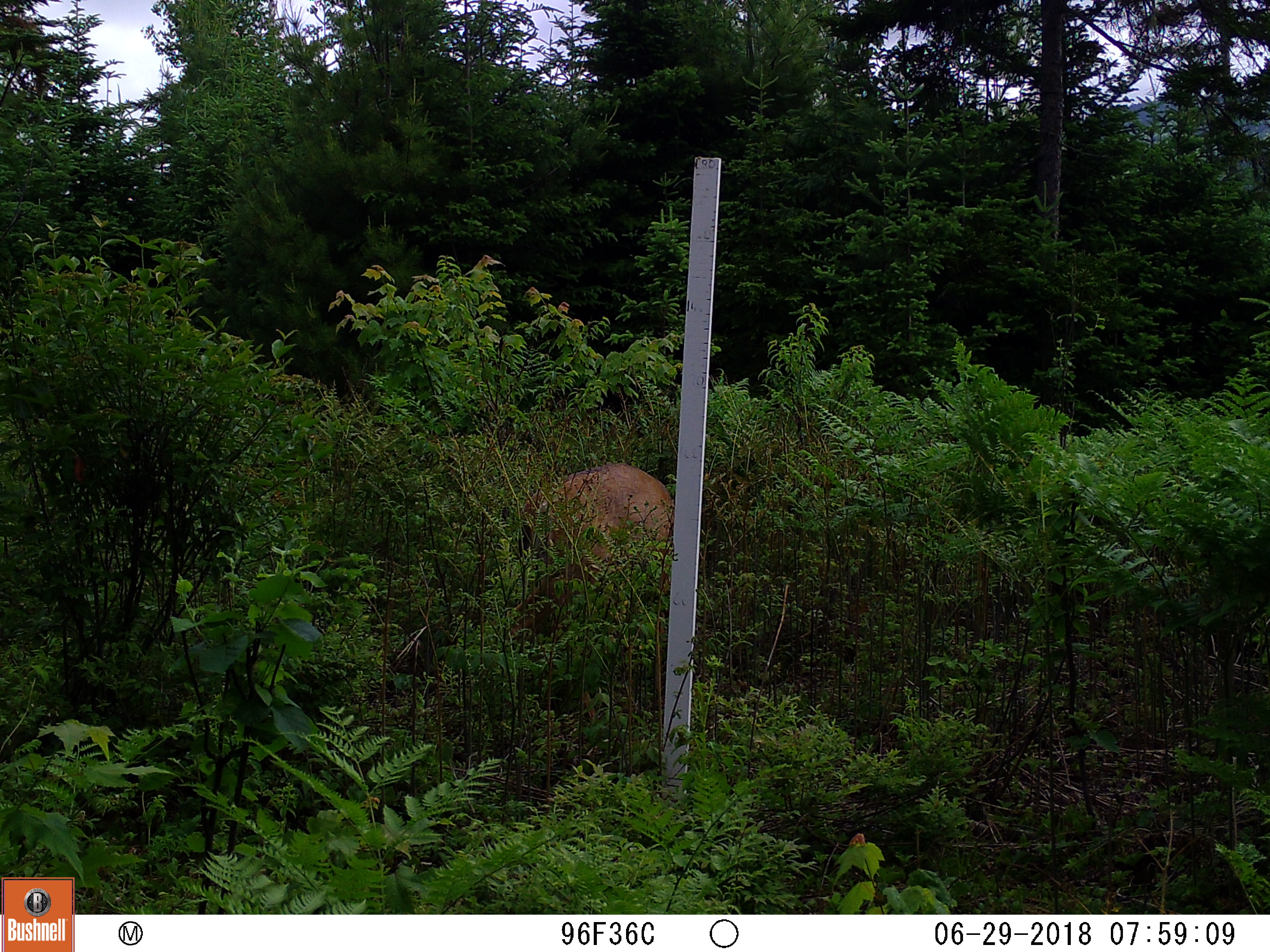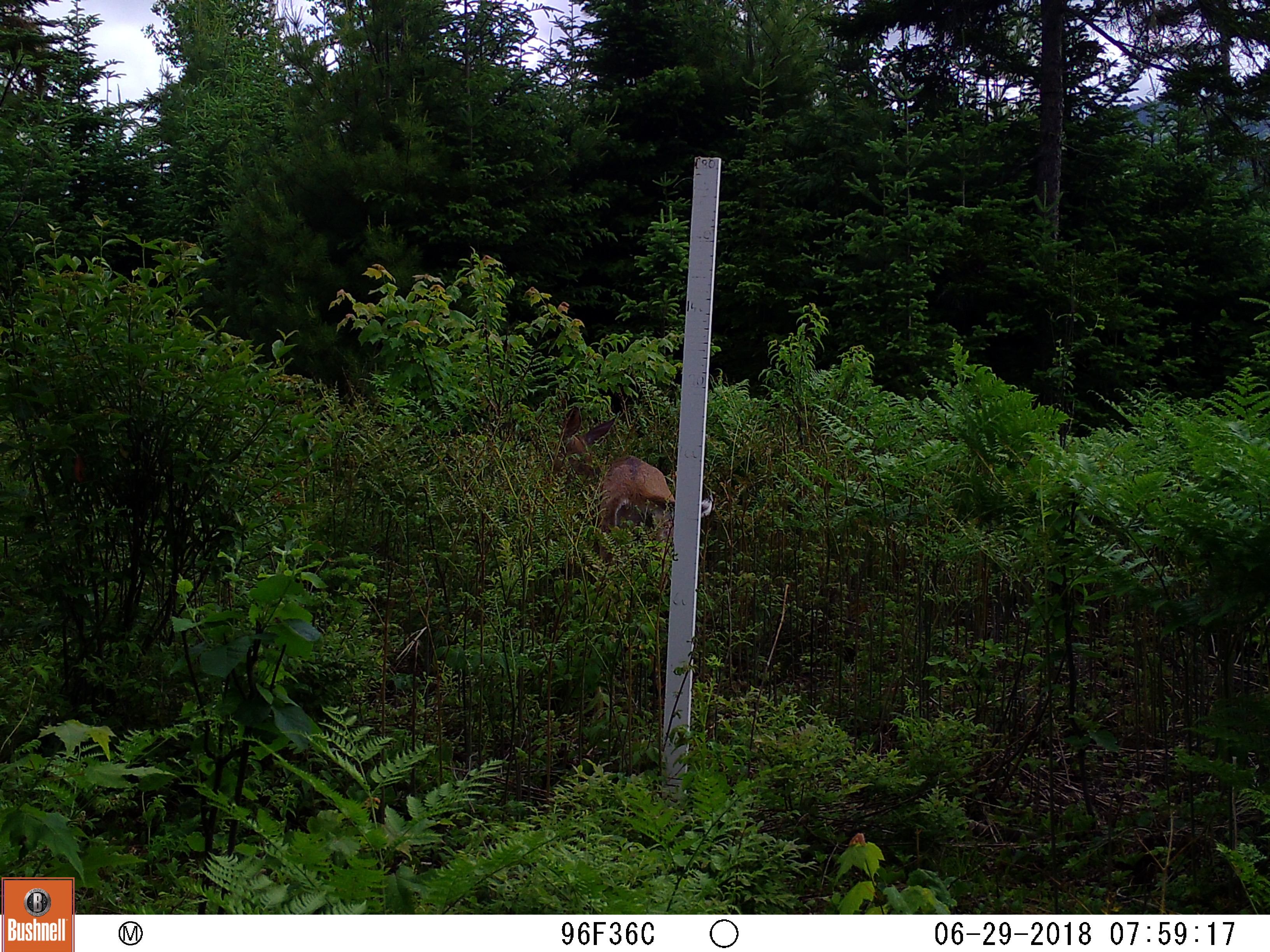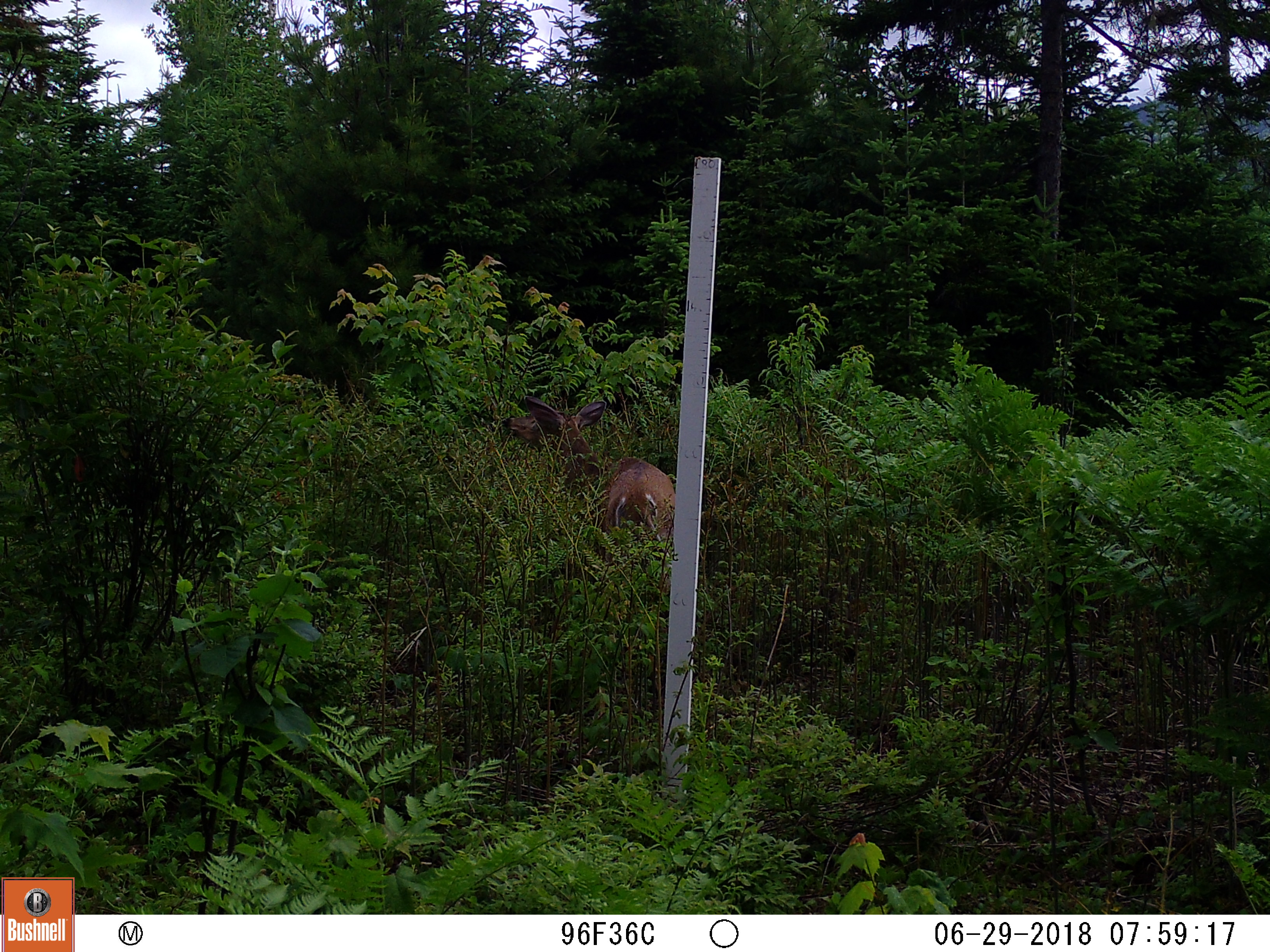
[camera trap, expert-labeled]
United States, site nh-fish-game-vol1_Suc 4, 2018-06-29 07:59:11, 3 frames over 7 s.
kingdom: Animalia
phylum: Chordata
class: Mammalia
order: Artiodactyla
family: Cervidae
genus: Odocoileus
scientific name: Odocoileus virginianus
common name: white-tailed deer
White-tailed deer (Odocoileus virginianus).